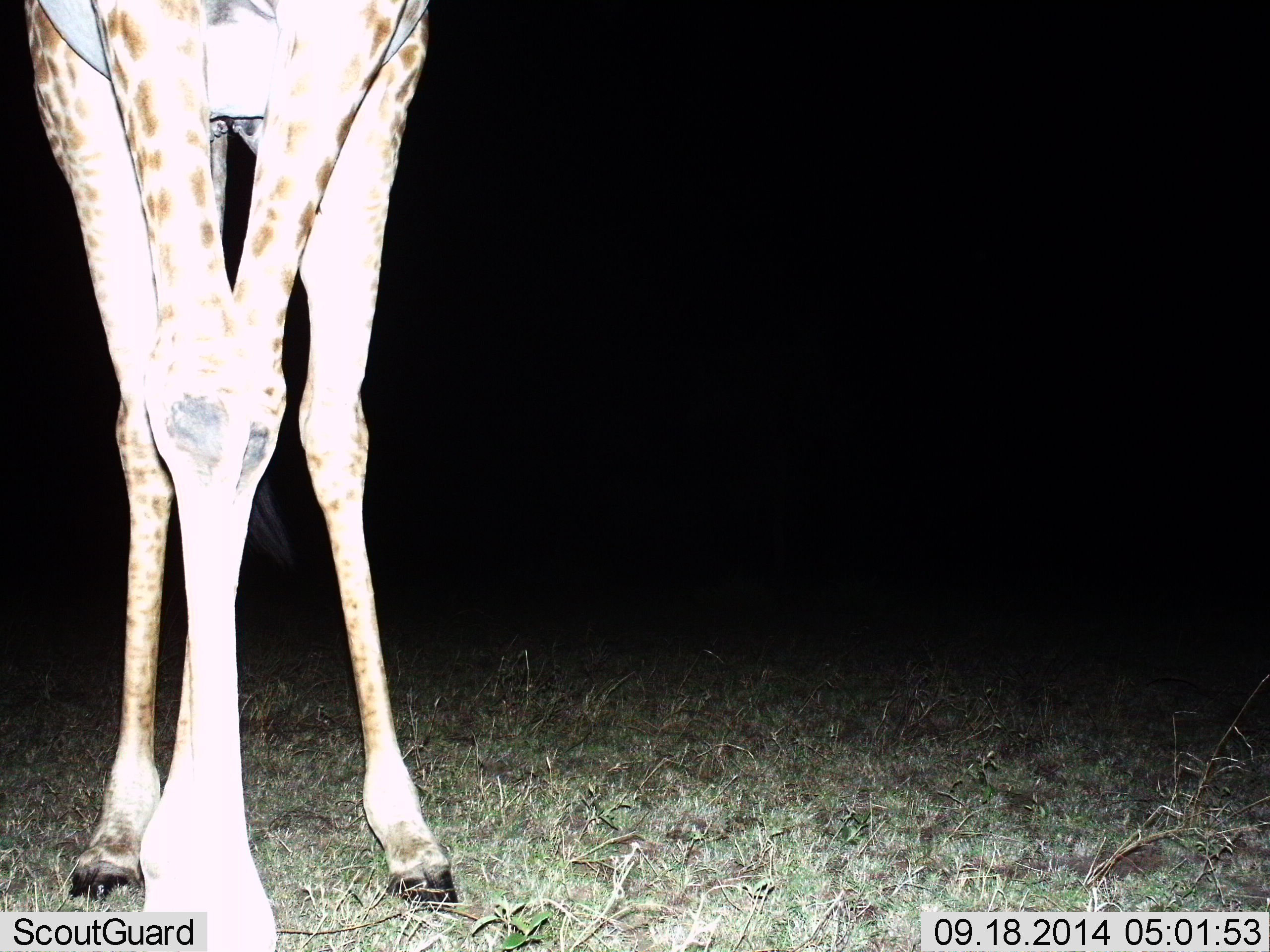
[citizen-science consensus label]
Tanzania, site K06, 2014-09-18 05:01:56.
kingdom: Animalia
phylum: Chordata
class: Mammalia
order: Artiodactyla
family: Giraffidae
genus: Giraffa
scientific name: Giraffa camelopardalis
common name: giraffe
Giraffe (Giraffa camelopardalis), count 1. Behavior (volunteer vote fractions): standing 90%, resting 0%, moving 10%, interacting 0%. Young present (vote fraction): 0%. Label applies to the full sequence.